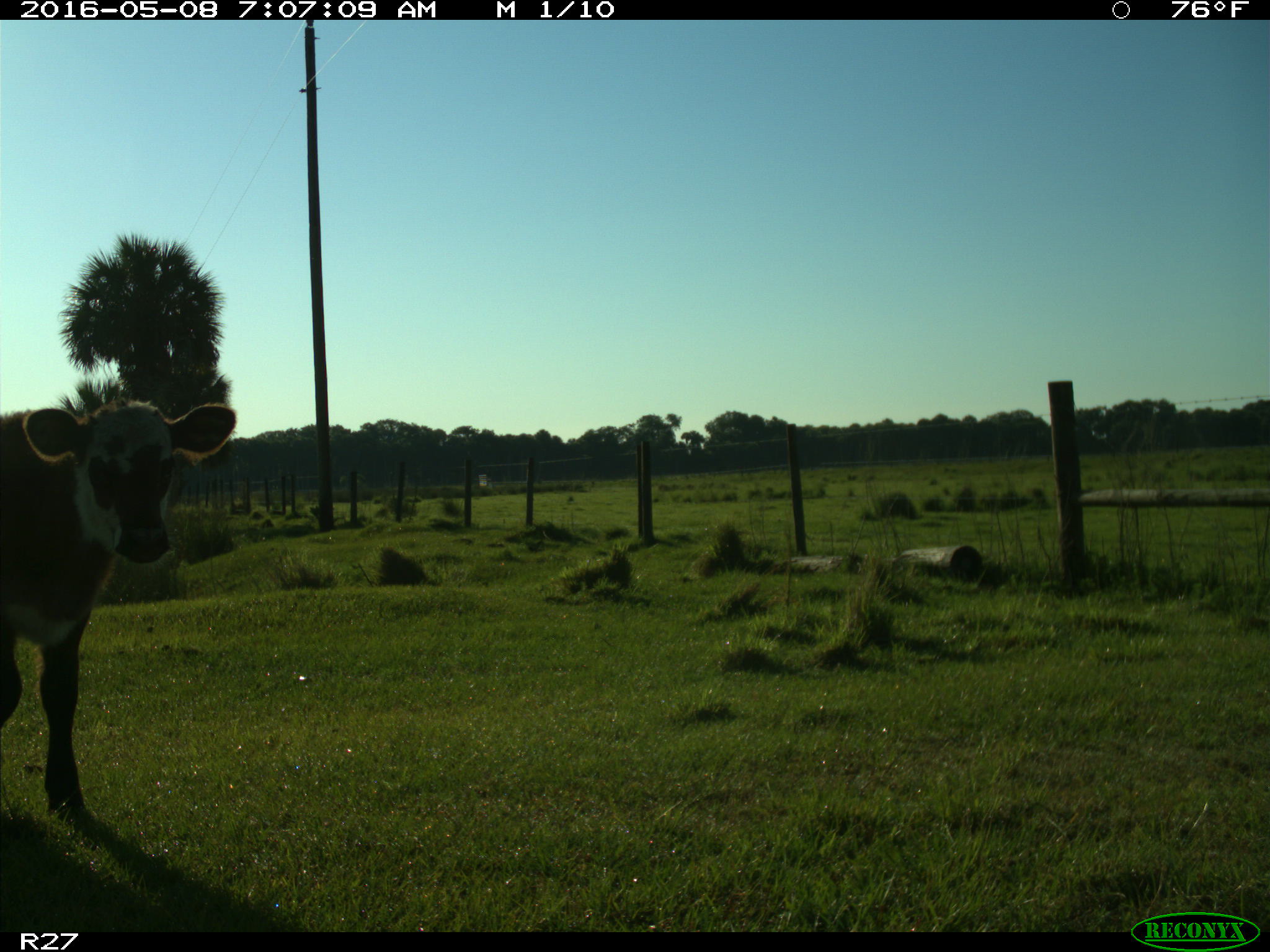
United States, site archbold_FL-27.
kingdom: Animalia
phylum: Chordata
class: Mammalia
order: Artiodactyla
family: Bovidae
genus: Bos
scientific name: Bos taurus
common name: domestic cow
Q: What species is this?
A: Bos taurus (domestic cow).